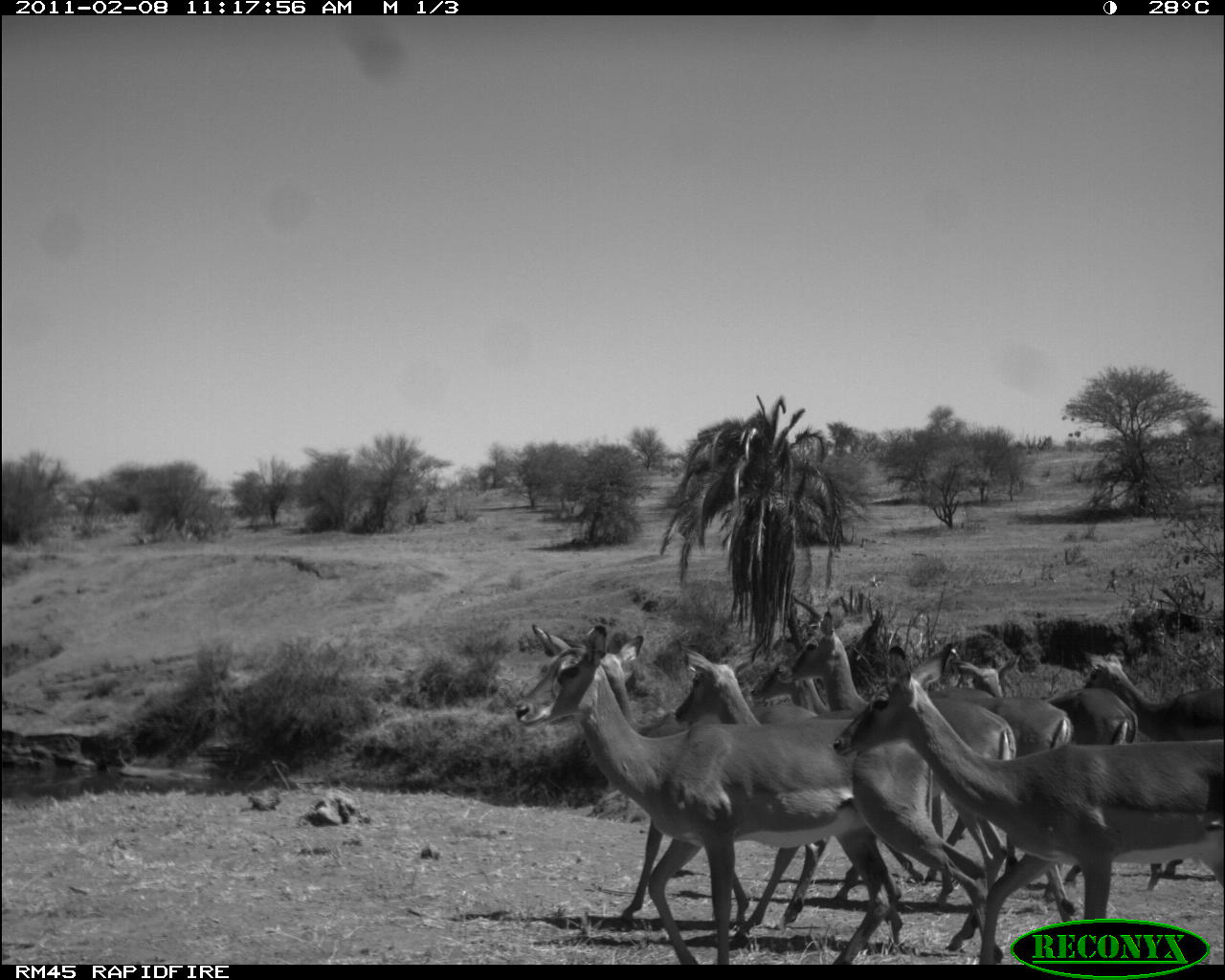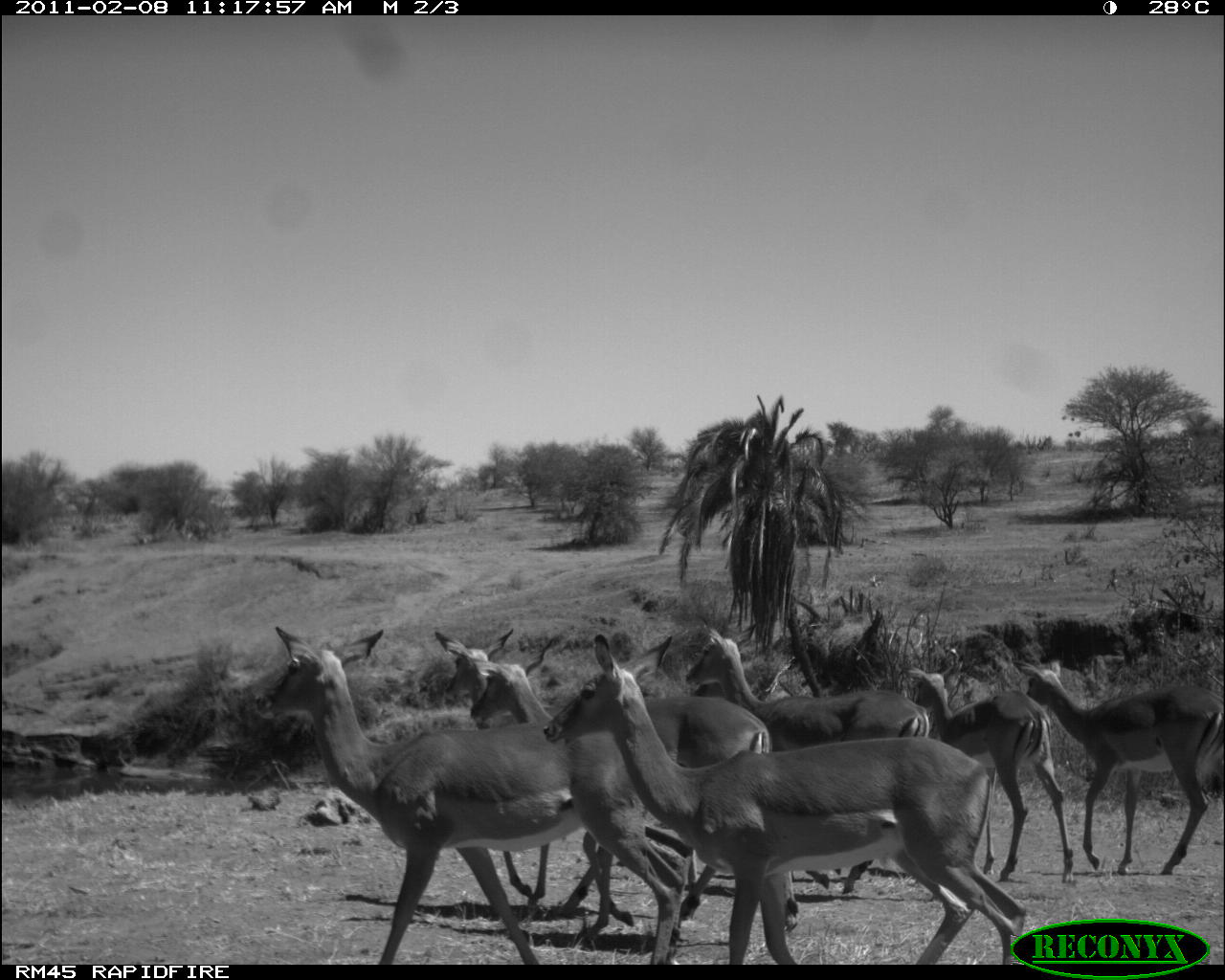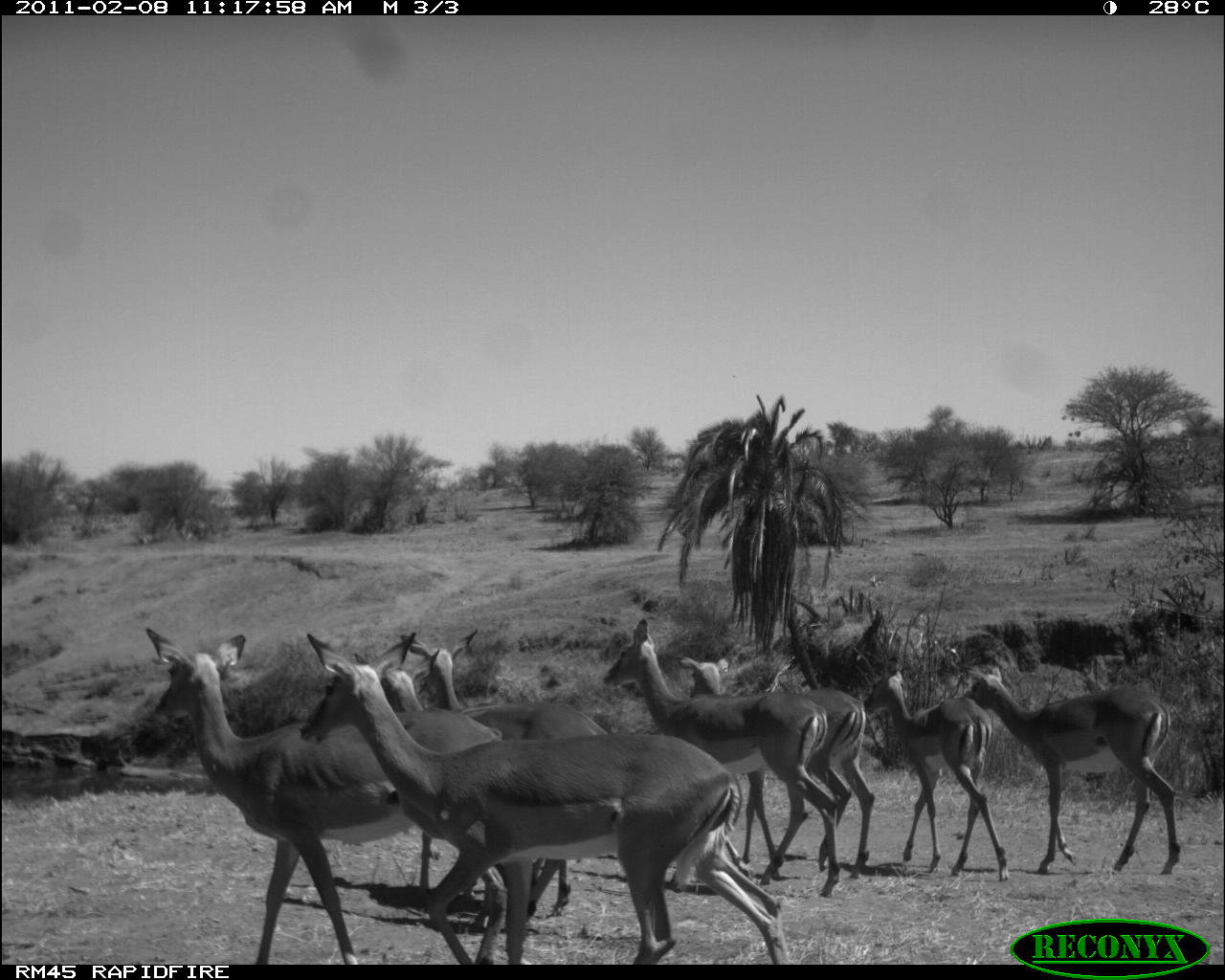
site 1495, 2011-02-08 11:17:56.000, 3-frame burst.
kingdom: Animalia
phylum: Chordata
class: Mammalia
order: Artiodactyla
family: Bovidae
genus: Aepyceros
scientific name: Aepyceros melampus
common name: impala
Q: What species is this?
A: Aepyceros melampus (impala).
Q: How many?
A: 9.